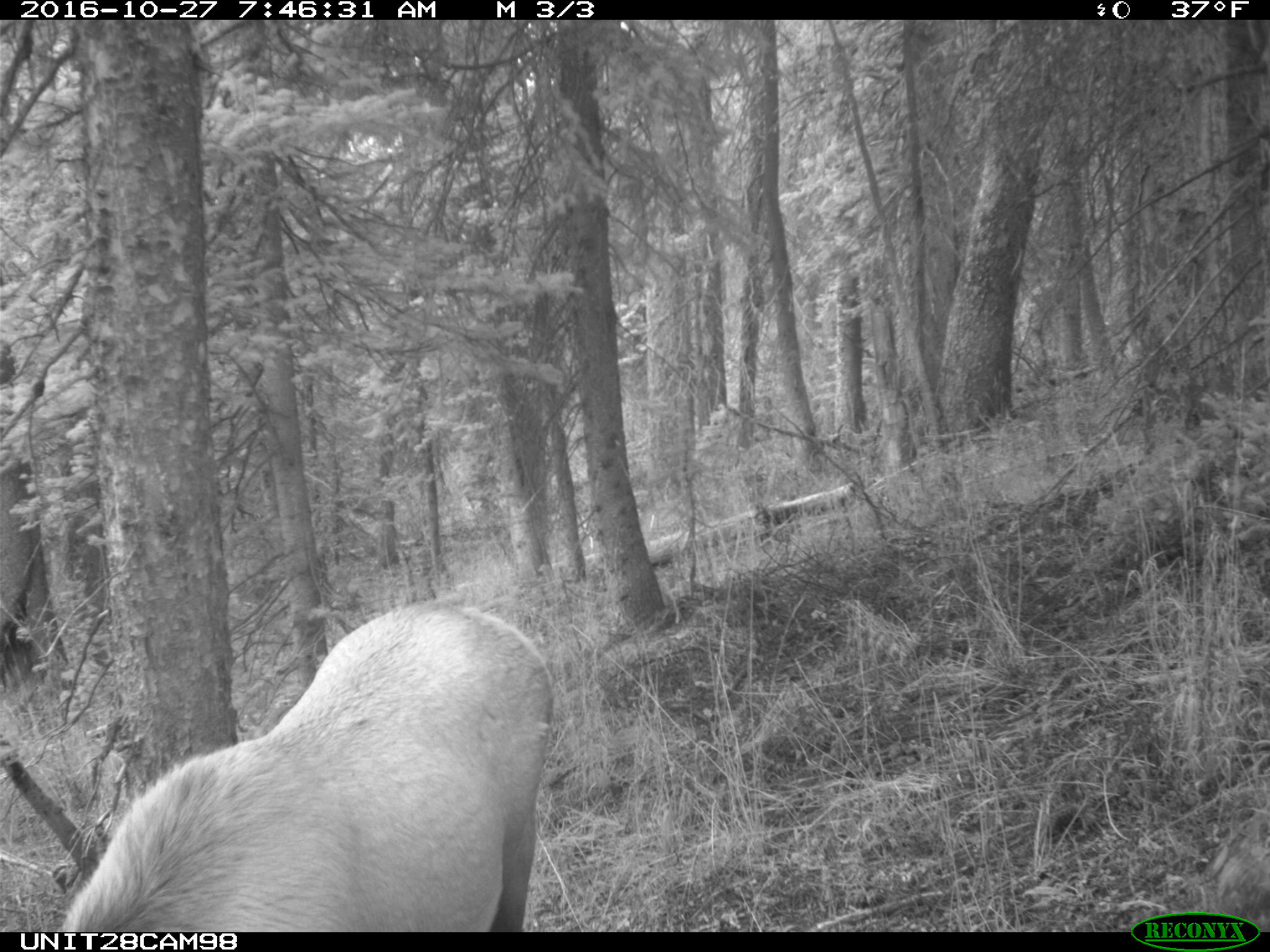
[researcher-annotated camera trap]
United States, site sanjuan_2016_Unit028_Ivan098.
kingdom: Animalia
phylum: Chordata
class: Mammalia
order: Artiodactyla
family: Cervidae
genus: Cervus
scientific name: Cervus elaphus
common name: red deer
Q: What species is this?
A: Cervus elaphus (red deer).